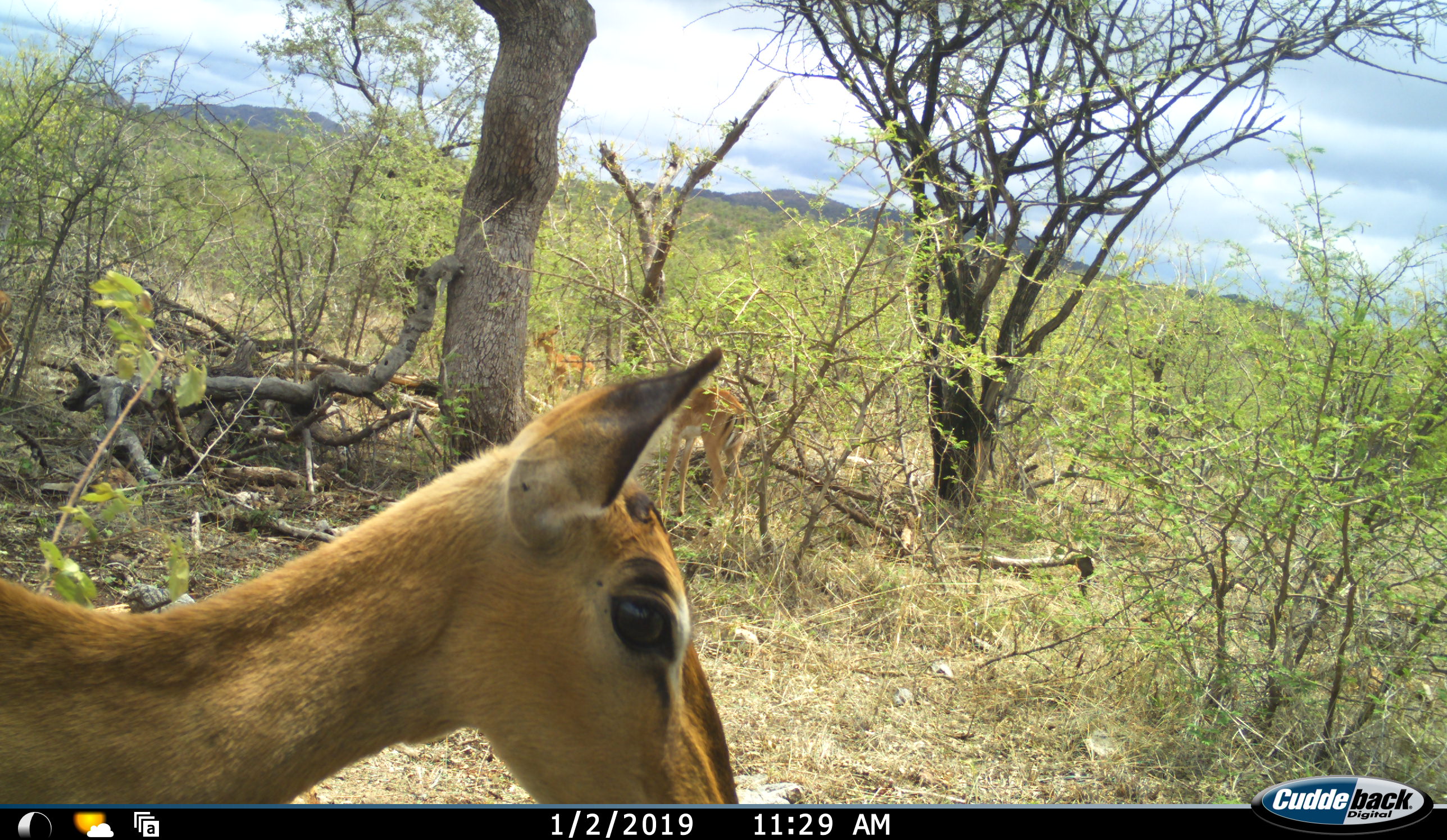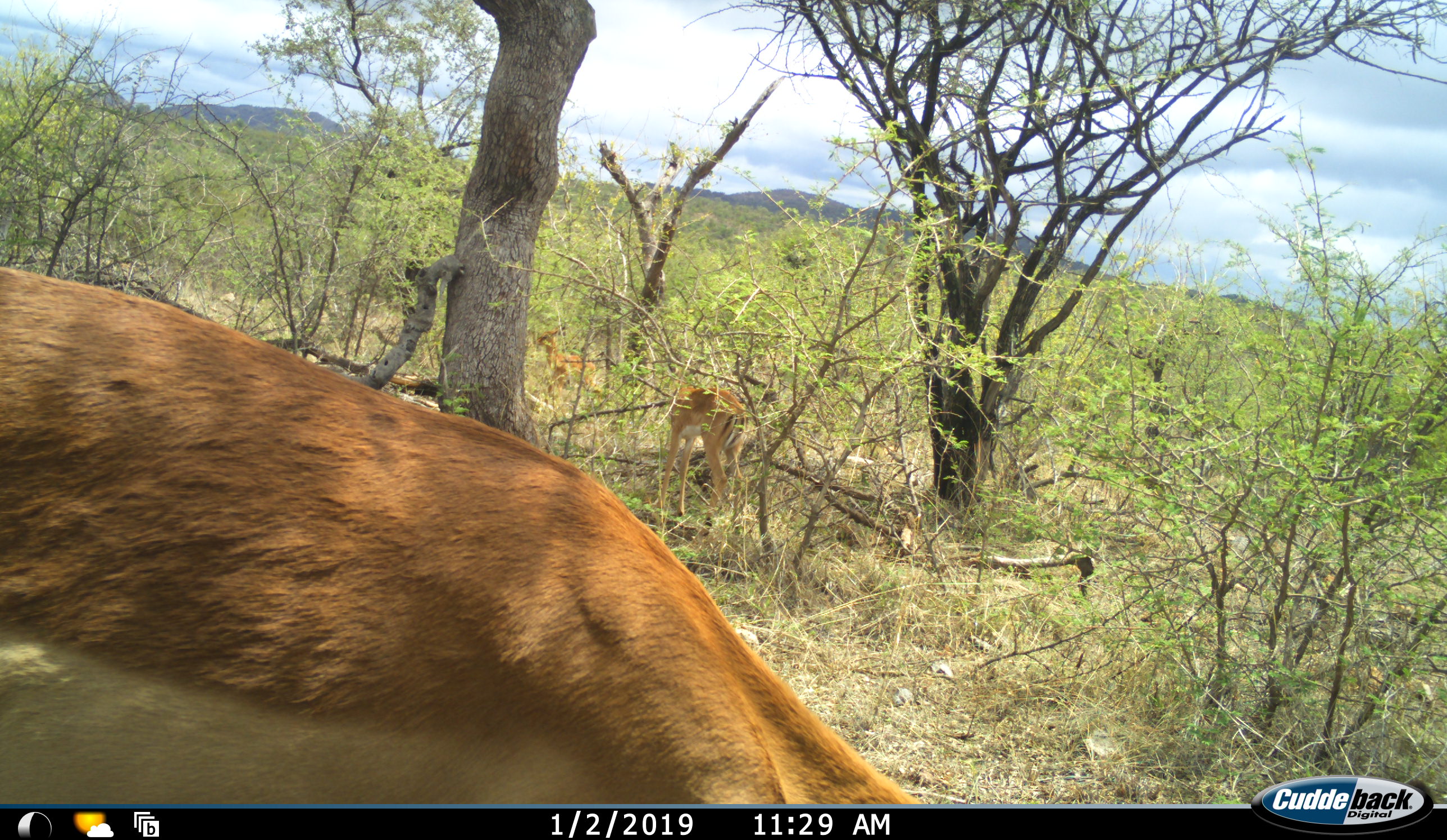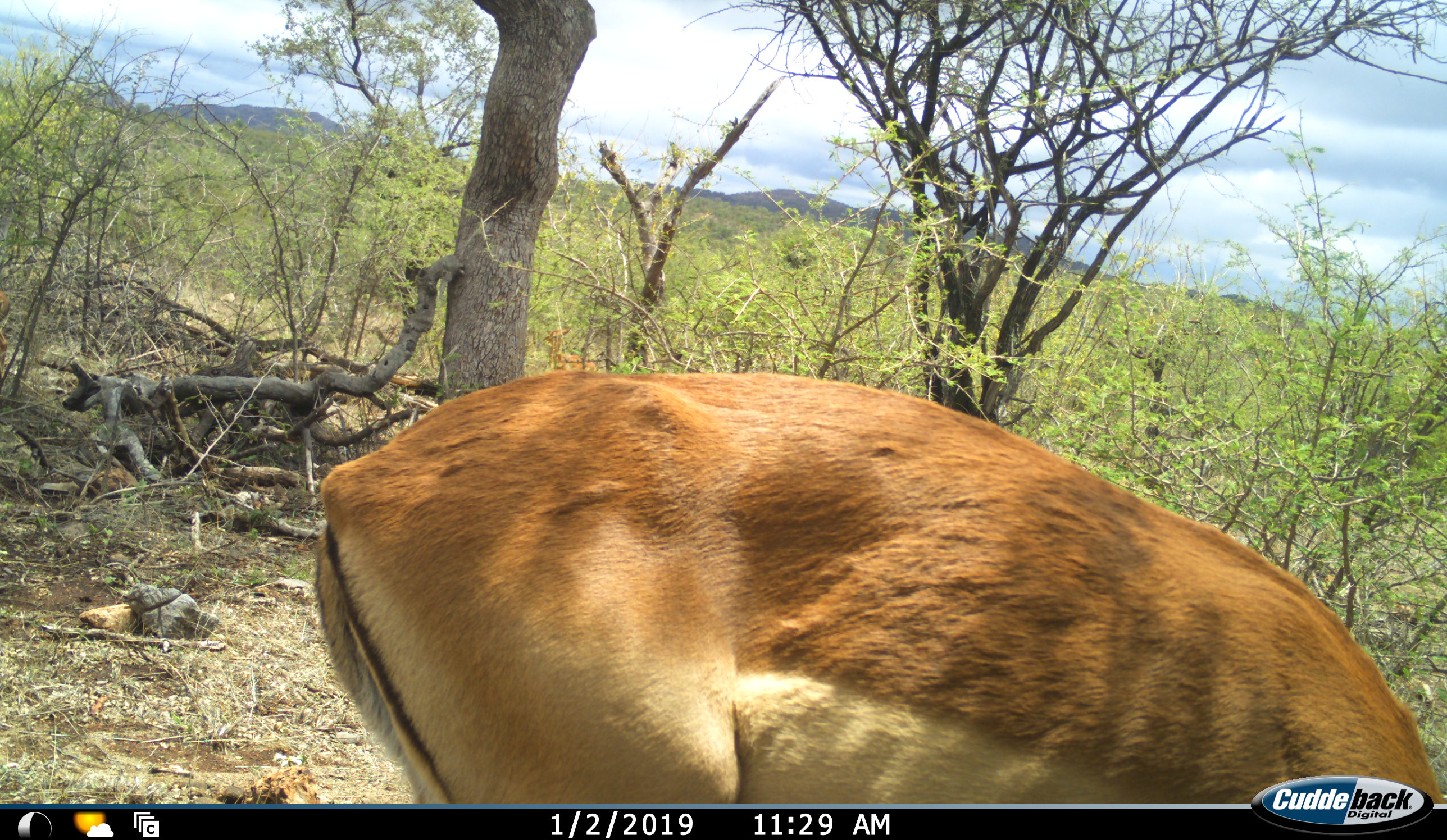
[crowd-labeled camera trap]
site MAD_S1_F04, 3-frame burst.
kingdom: Animalia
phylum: Chordata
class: Mammalia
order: Artiodactyla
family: Bovidae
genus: Aepyceros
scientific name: Aepyceros melampus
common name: impala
Impala (Aepyceros melampus), count 3. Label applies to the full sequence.